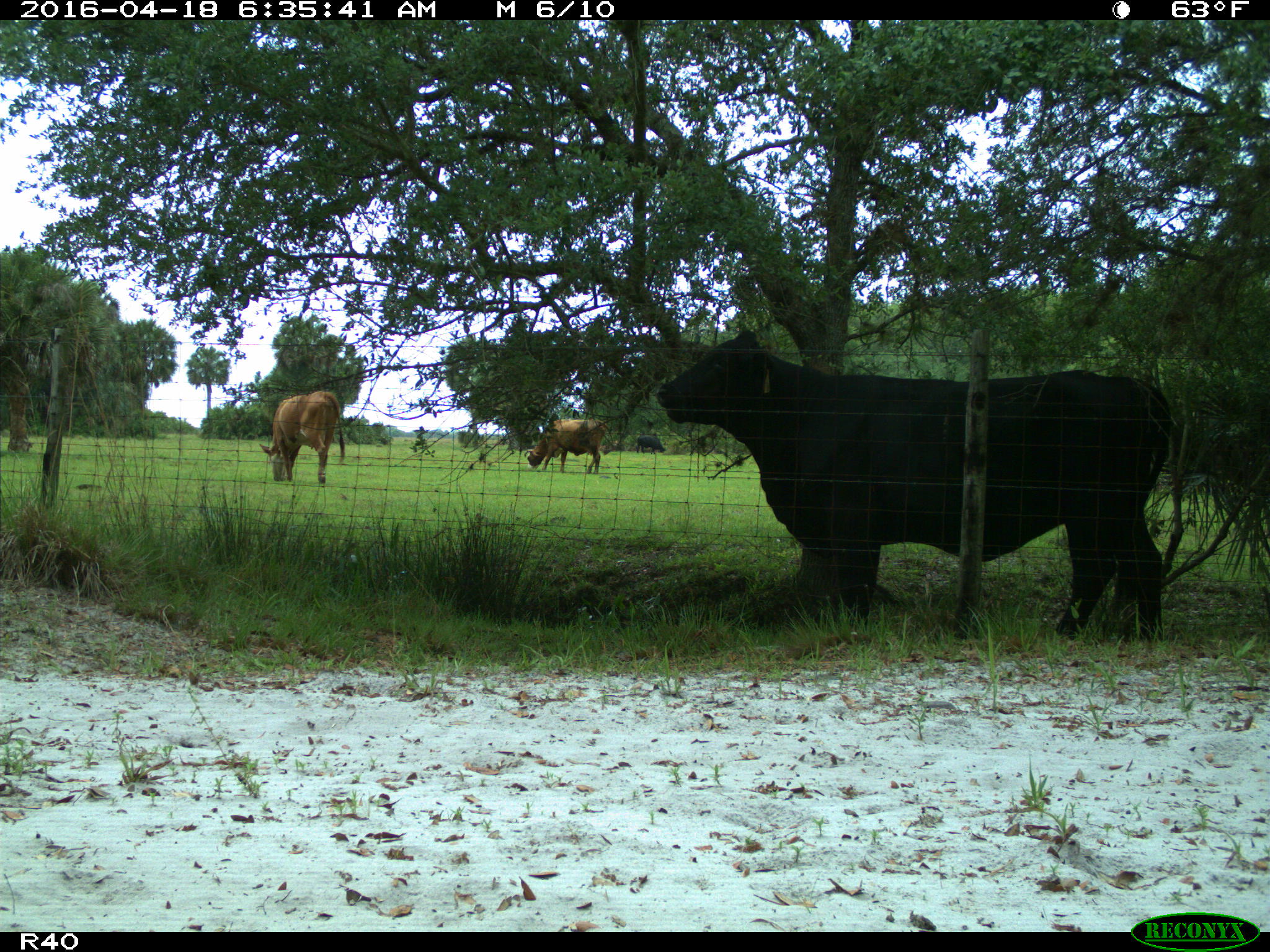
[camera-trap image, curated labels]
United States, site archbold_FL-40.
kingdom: Animalia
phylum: Chordata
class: Mammalia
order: Artiodactyla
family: Bovidae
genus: Bos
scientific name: Bos taurus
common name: domestic cow